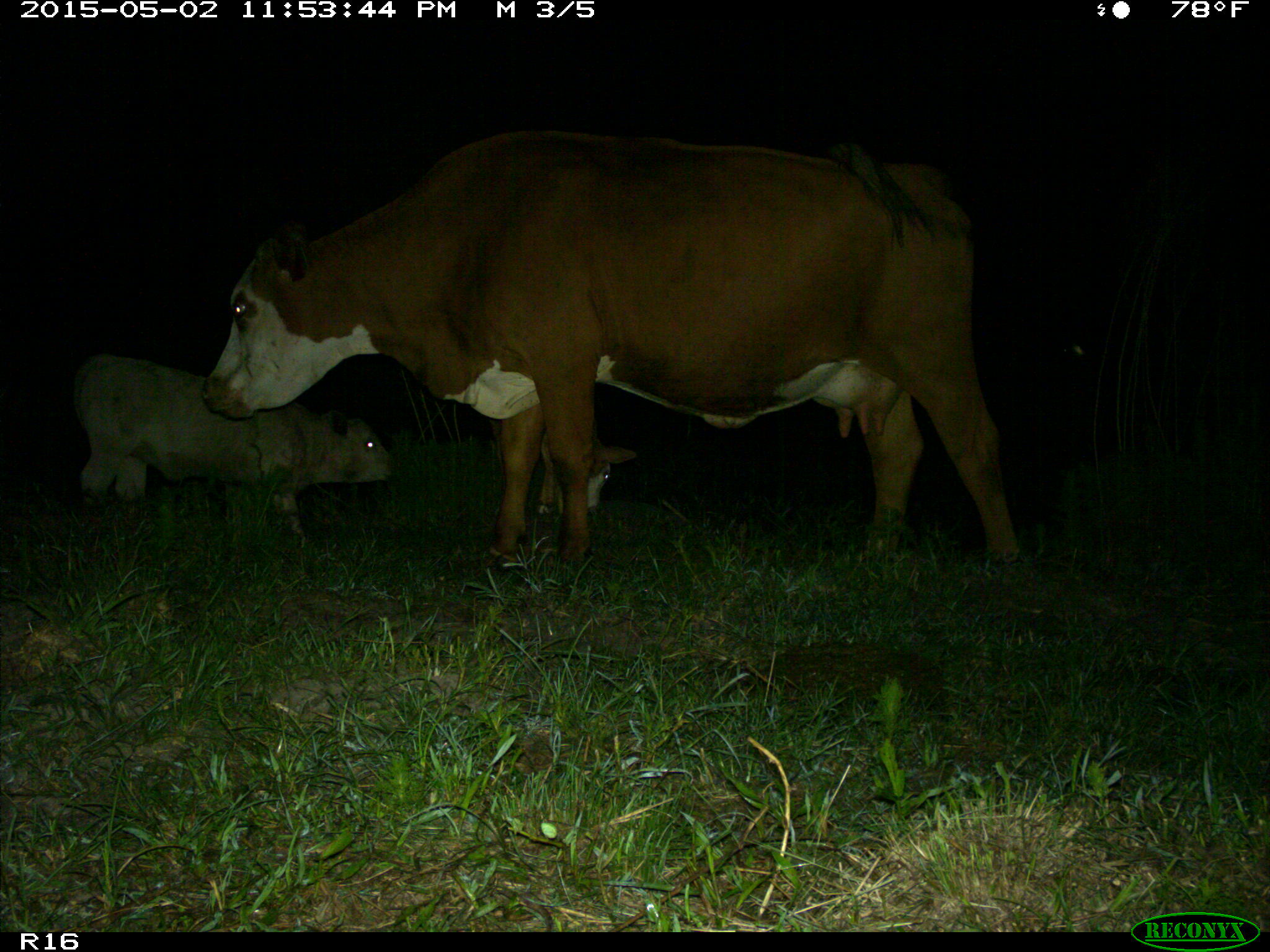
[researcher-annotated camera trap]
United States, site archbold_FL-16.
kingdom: Animalia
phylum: Chordata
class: Mammalia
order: Artiodactyla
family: Bovidae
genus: Bos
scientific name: Bos taurus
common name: domestic cow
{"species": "Bos taurus (domestic cow)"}